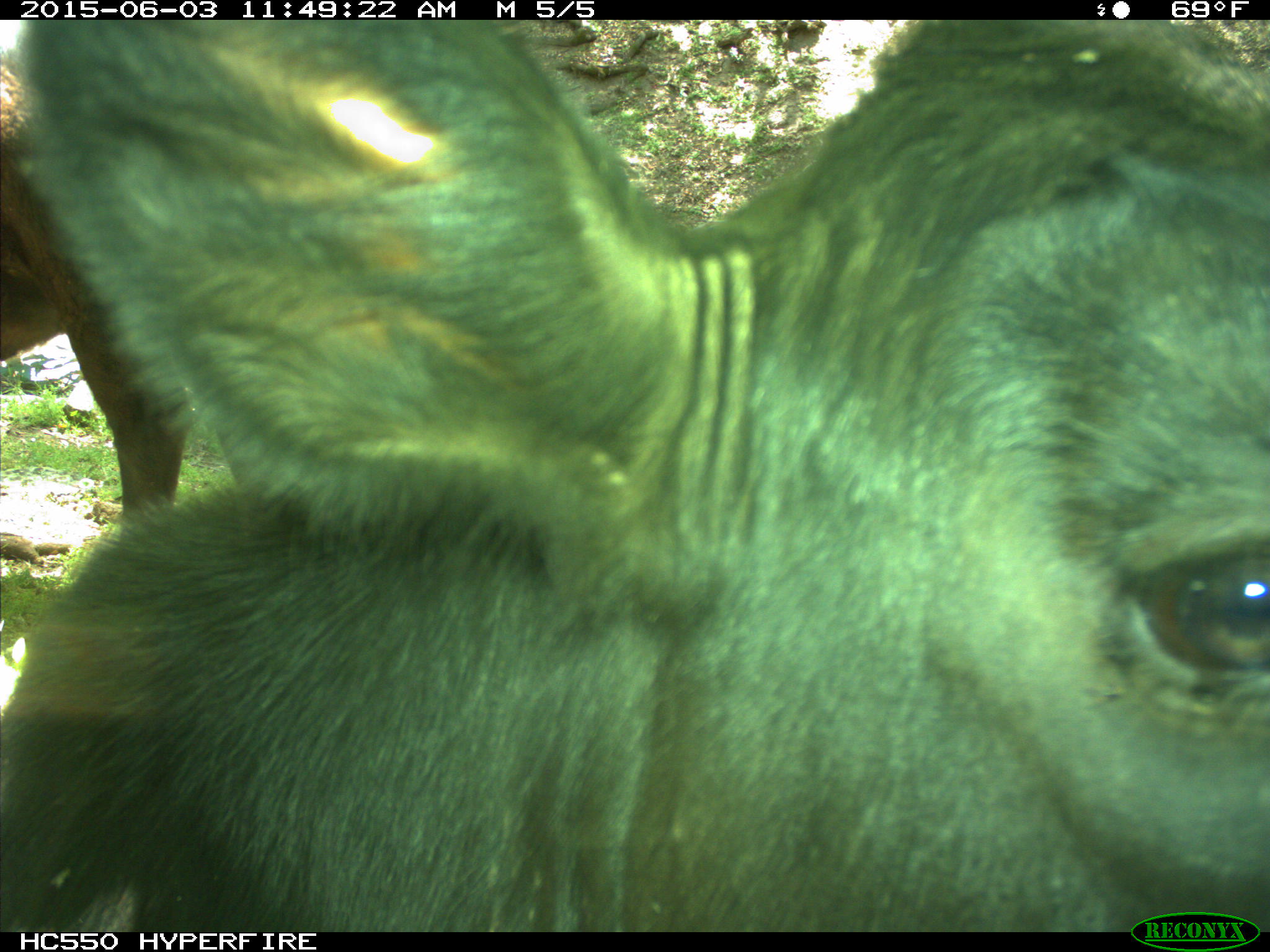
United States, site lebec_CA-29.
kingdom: Animalia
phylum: Chordata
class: Mammalia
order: Artiodactyla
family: Bovidae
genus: Bos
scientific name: Bos taurus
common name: domestic cow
Bos taurus (domestic cow).